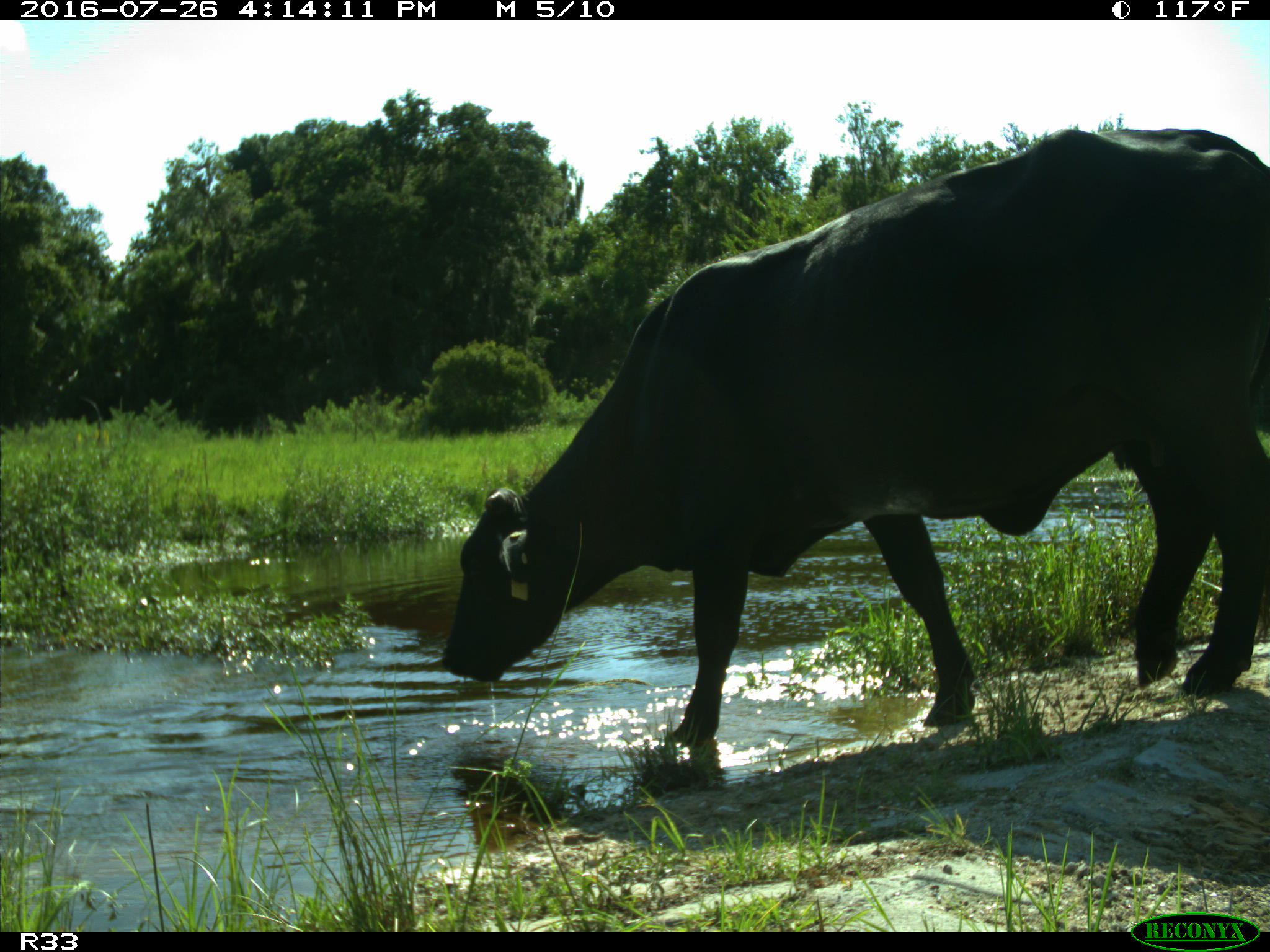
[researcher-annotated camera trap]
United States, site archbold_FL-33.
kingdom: Animalia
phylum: Chordata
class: Mammalia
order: Artiodactyla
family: Bovidae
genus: Bos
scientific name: Bos taurus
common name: domestic cow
Bos taurus (domestic cow).